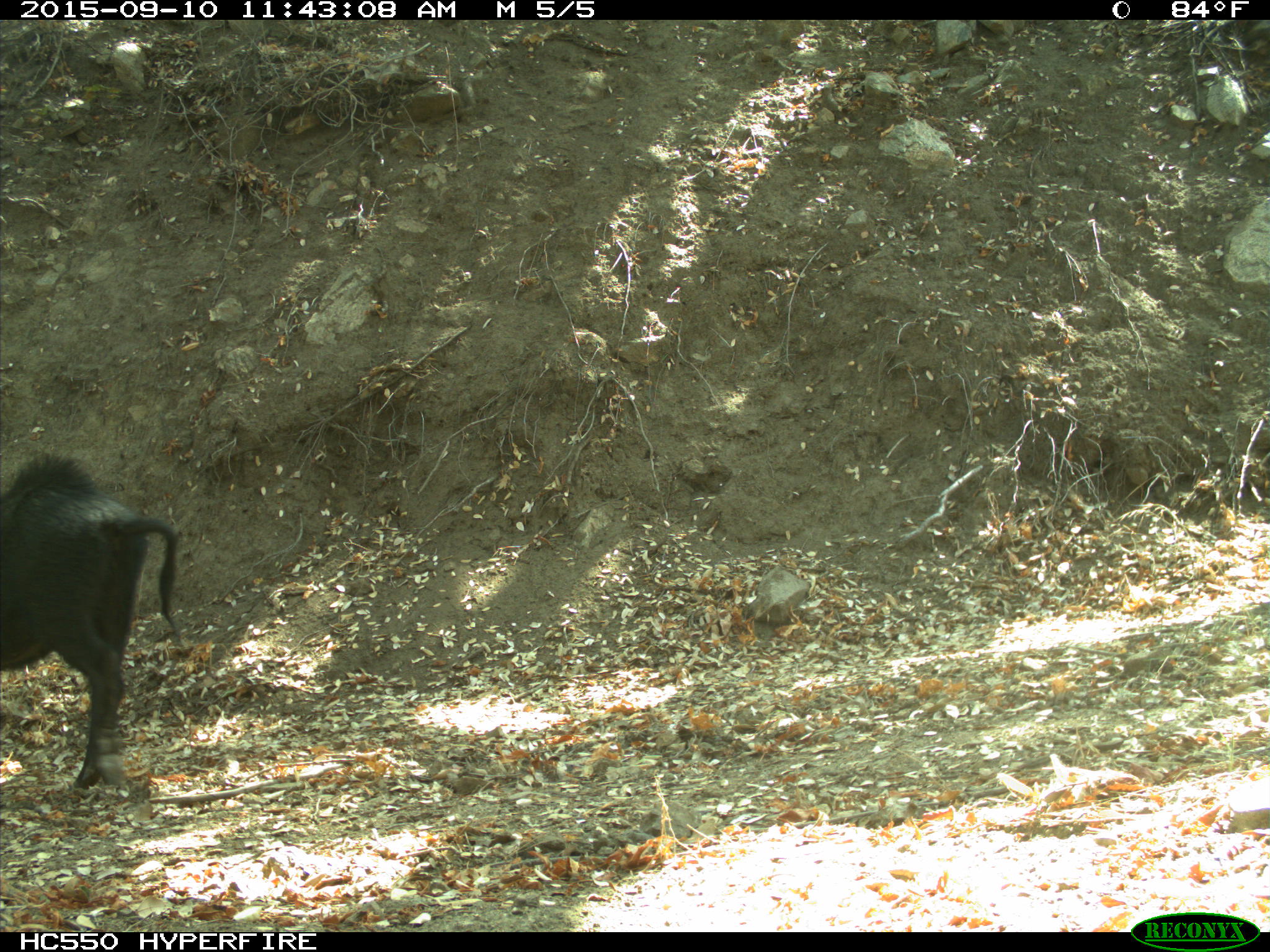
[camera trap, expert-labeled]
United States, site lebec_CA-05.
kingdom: Animalia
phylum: Chordata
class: Mammalia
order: Artiodactyla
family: Suidae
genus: Sus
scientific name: Sus scrofa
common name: wild boar